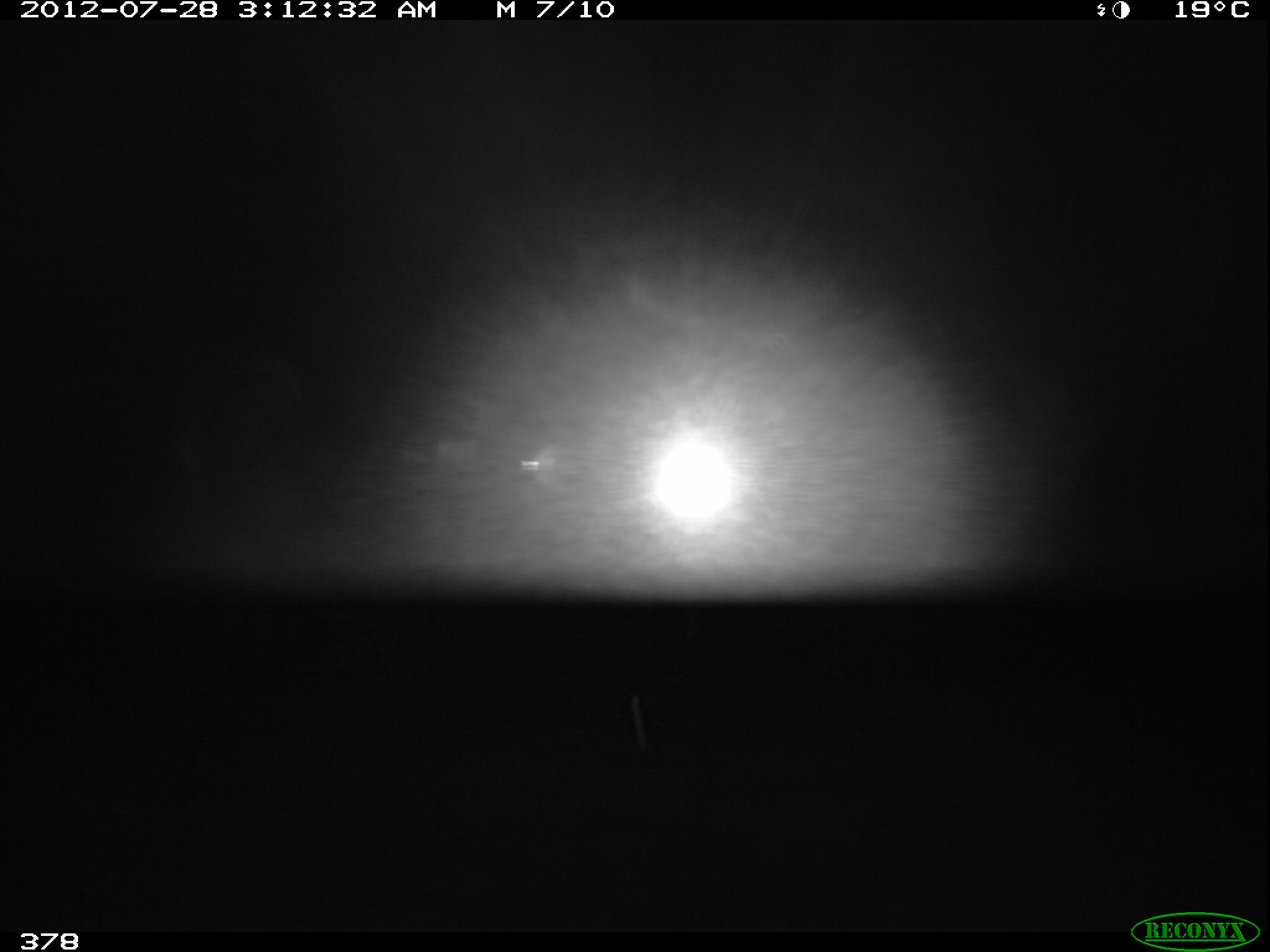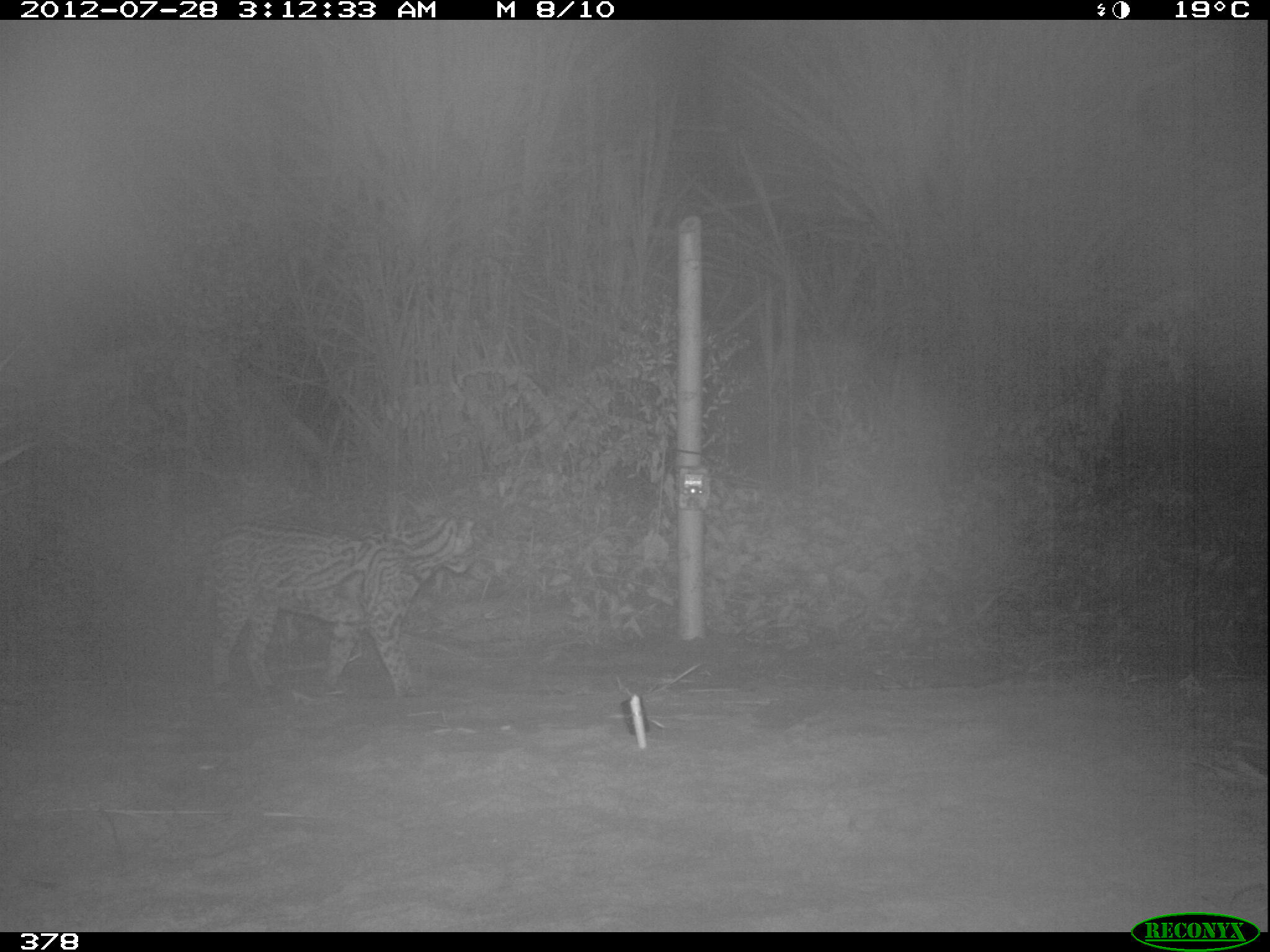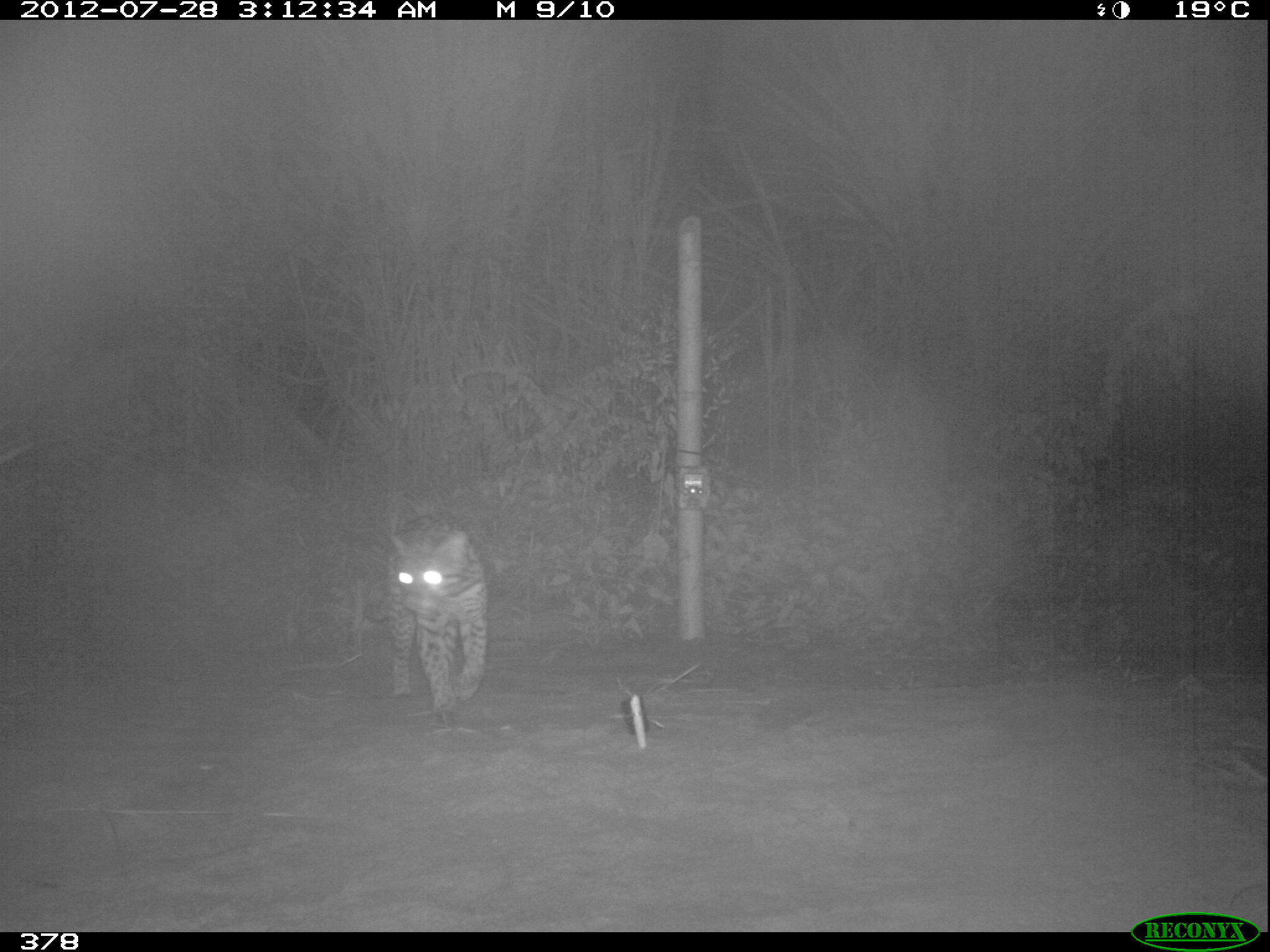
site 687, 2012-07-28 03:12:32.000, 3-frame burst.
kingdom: Animalia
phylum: Chordata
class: Mammalia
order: Carnivora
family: Felidae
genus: Leopardus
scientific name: Leopardus pardalis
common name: ocelot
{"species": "Leopardus pardalis (ocelot)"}